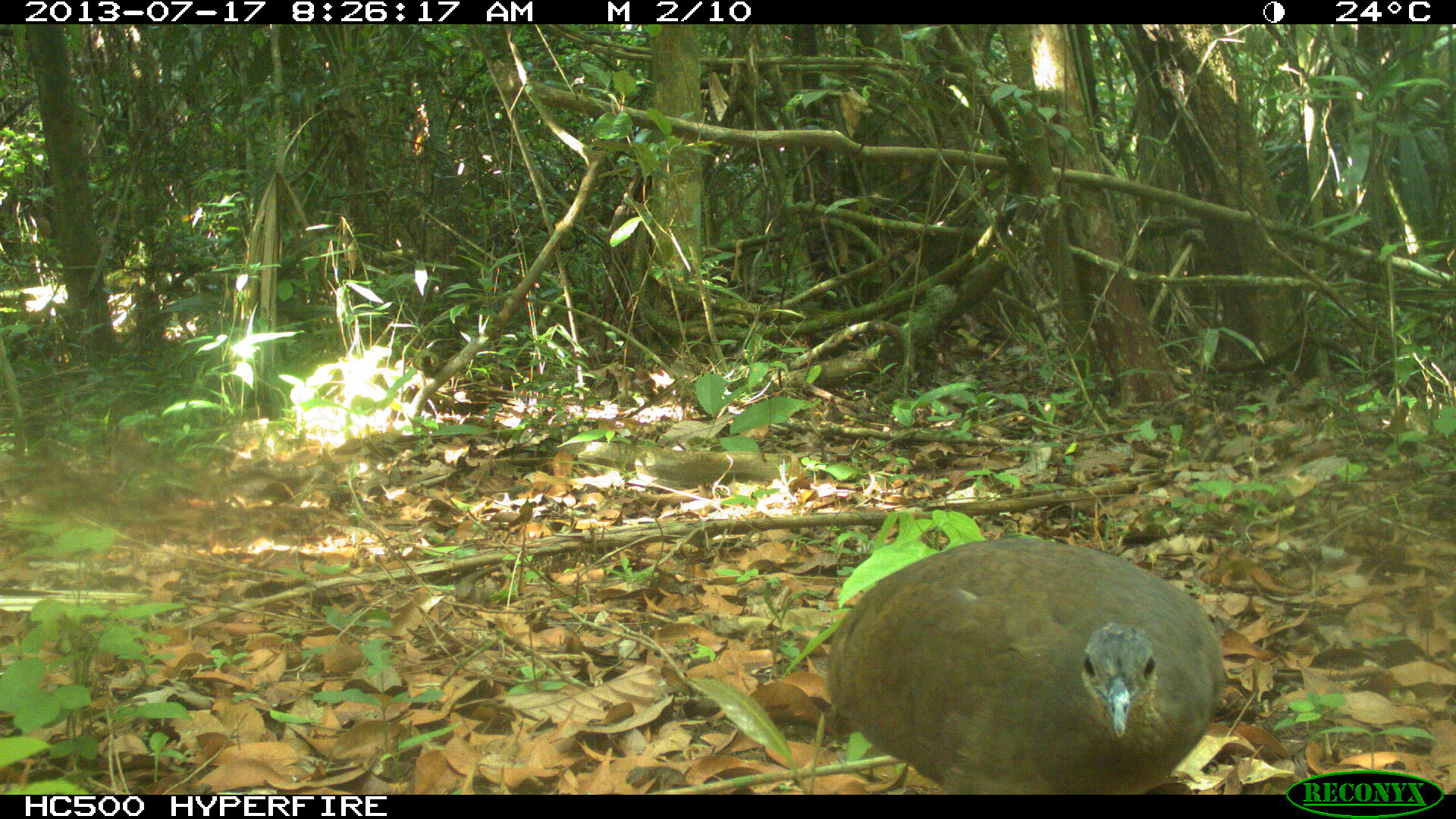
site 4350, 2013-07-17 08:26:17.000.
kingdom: Animalia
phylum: Chordata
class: Aves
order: Tinamiformes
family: Tinamidae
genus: Tinamus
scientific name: Tinamus major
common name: great tinamou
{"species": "Tinamus major (great tinamou)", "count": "1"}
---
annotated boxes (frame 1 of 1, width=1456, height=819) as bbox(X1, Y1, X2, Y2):
tinamus major: bbox(823, 532, 1229, 790)